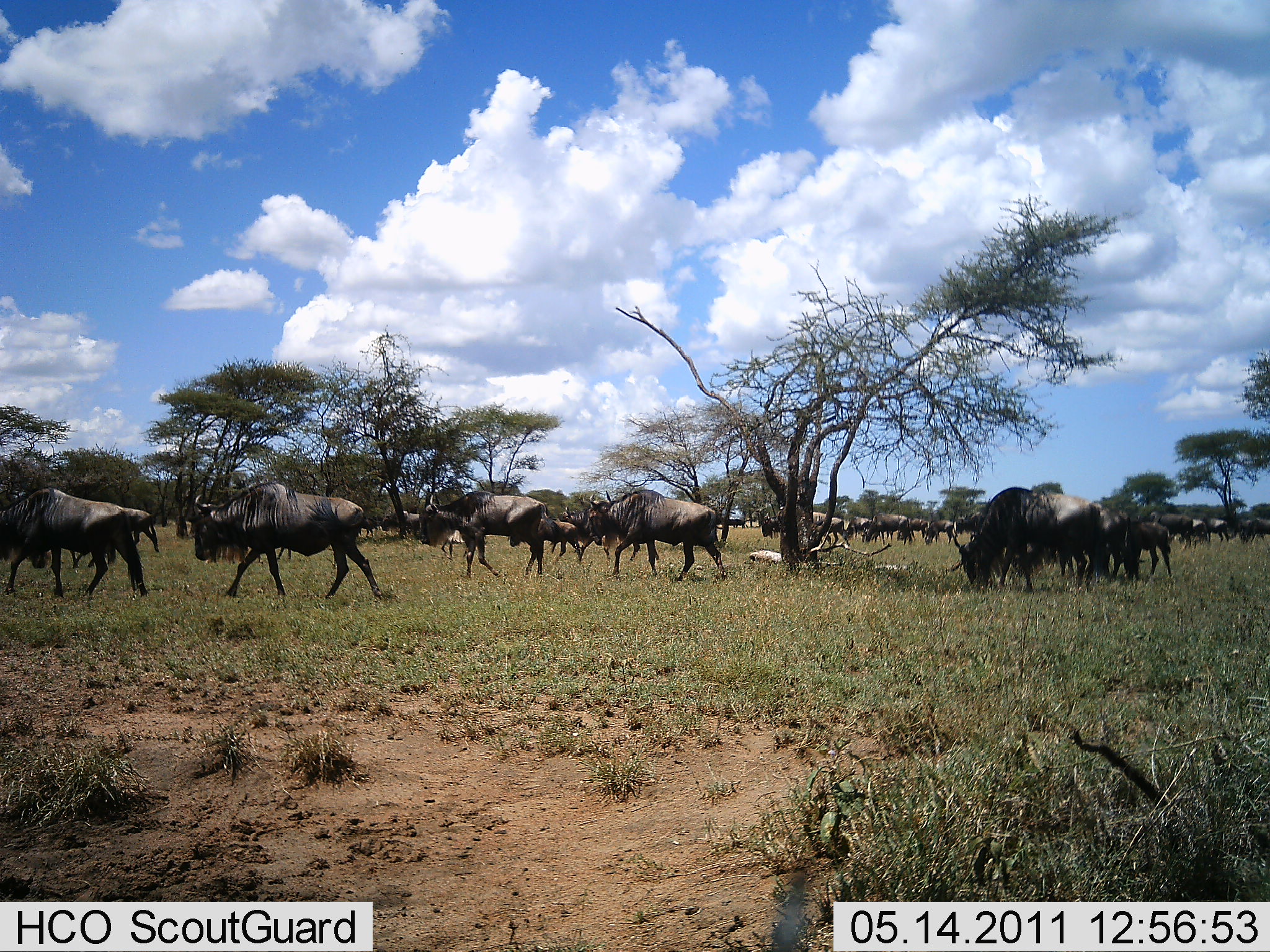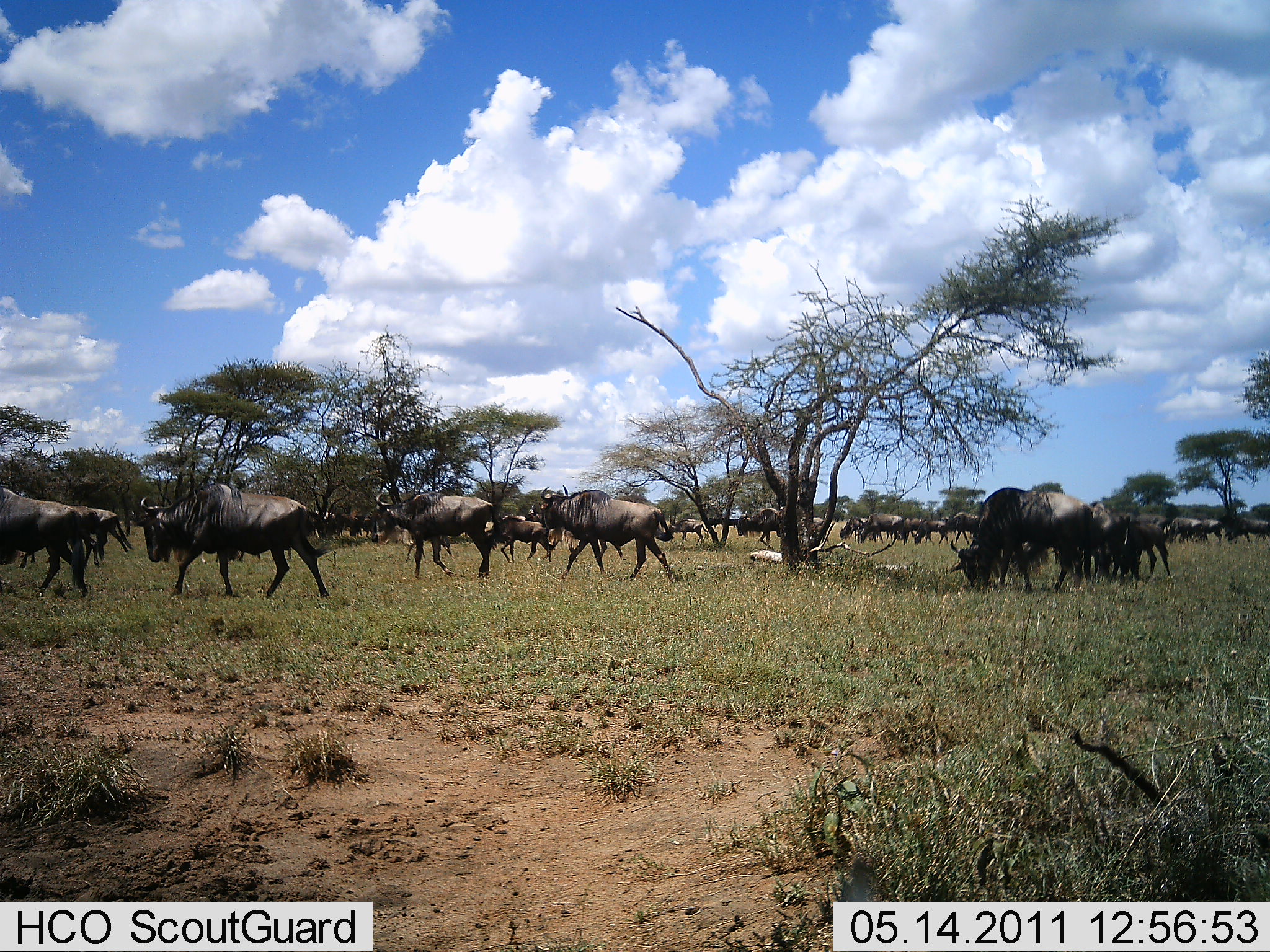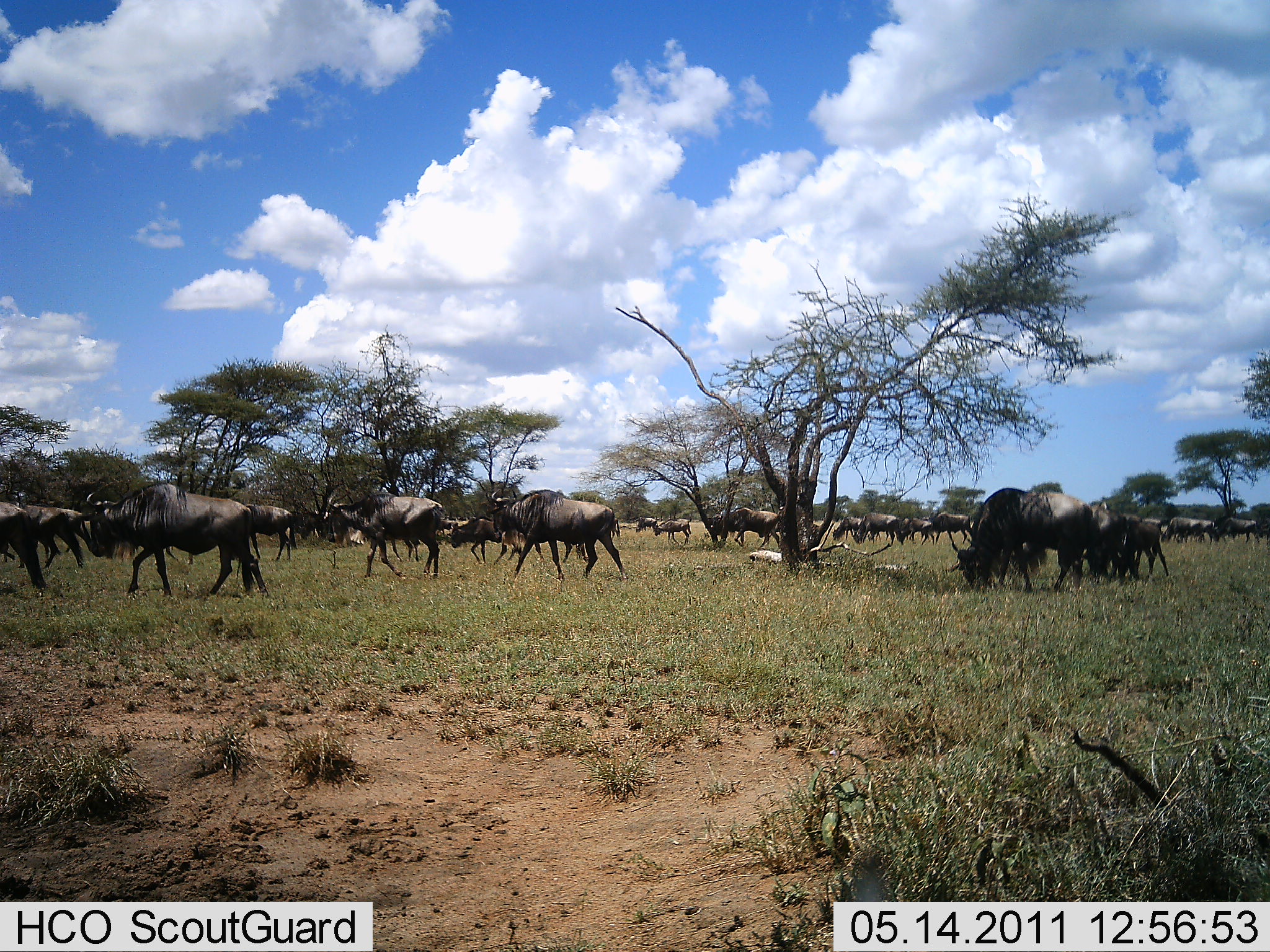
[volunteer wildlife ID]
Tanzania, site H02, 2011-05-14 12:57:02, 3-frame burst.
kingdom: Animalia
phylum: Chordata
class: Mammalia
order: Artiodactyla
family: Bovidae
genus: Connochaetes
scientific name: Connochaetes taurinus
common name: blue wildebeest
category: wildebeest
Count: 11-50.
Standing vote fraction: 31%.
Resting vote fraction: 0%.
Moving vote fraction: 92%.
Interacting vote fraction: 8%.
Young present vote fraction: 15%.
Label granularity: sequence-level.